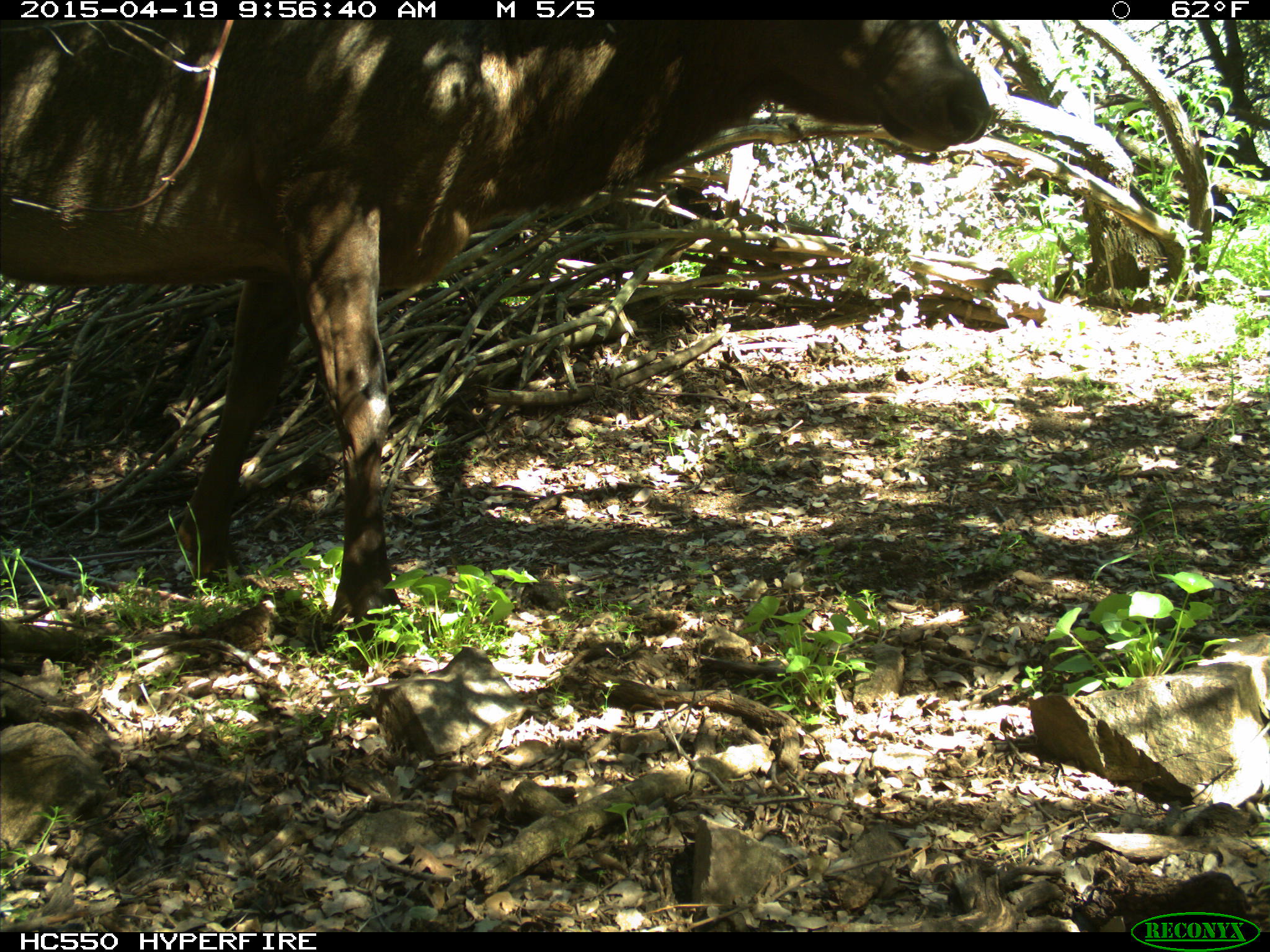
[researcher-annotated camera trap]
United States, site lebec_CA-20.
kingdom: Animalia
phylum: Chordata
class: Mammalia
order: Artiodactyla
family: Cervidae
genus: Cervus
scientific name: Cervus canadensis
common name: elk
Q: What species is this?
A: Cervus canadensis (elk).